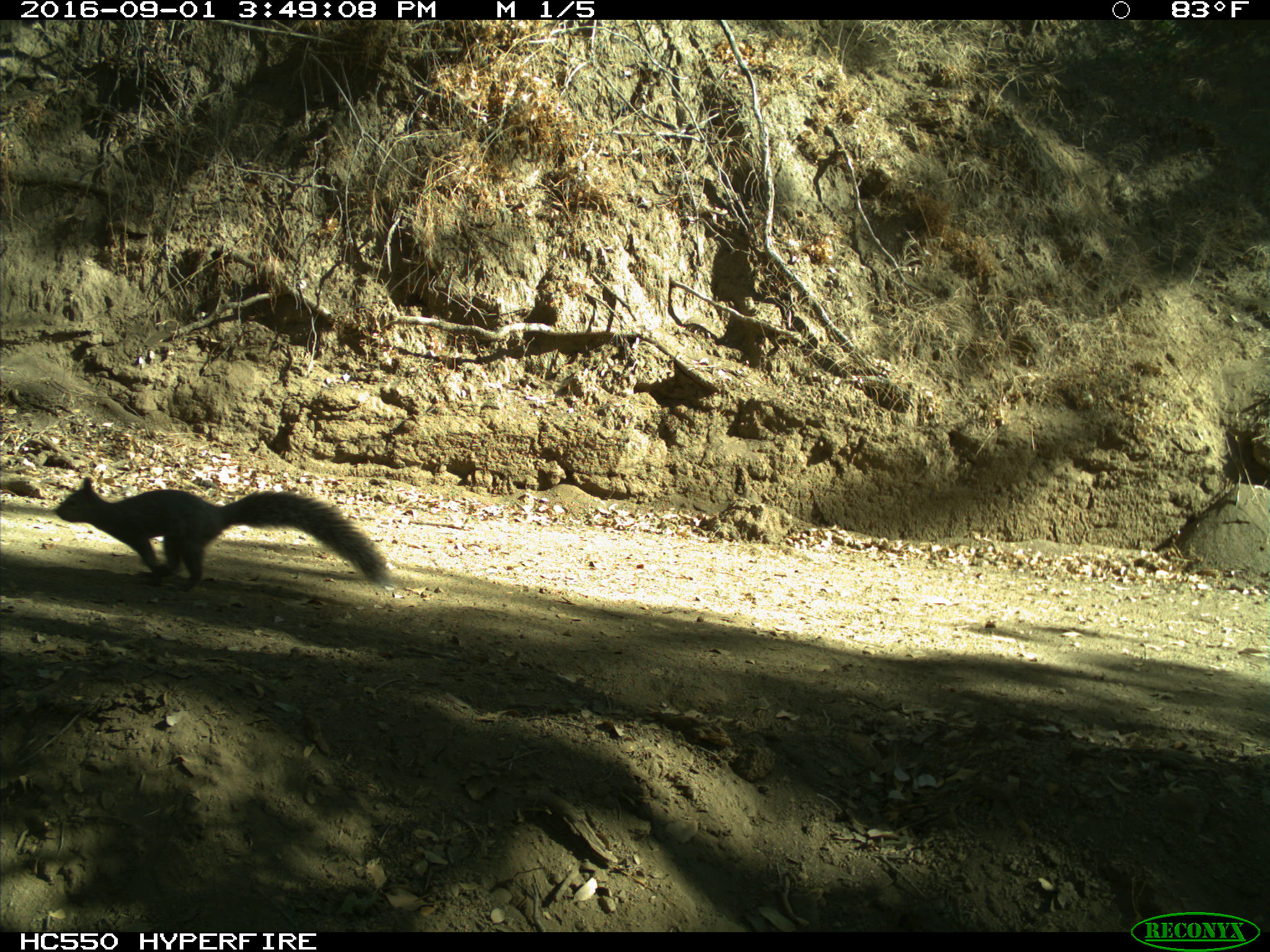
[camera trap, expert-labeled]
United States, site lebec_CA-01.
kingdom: Animalia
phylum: Chordata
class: Mammalia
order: Rodentia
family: Sciuridae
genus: Sciurus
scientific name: Sciurus carolinensis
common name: eastern gray squirrel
Sciurus carolinensis (eastern gray squirrel).